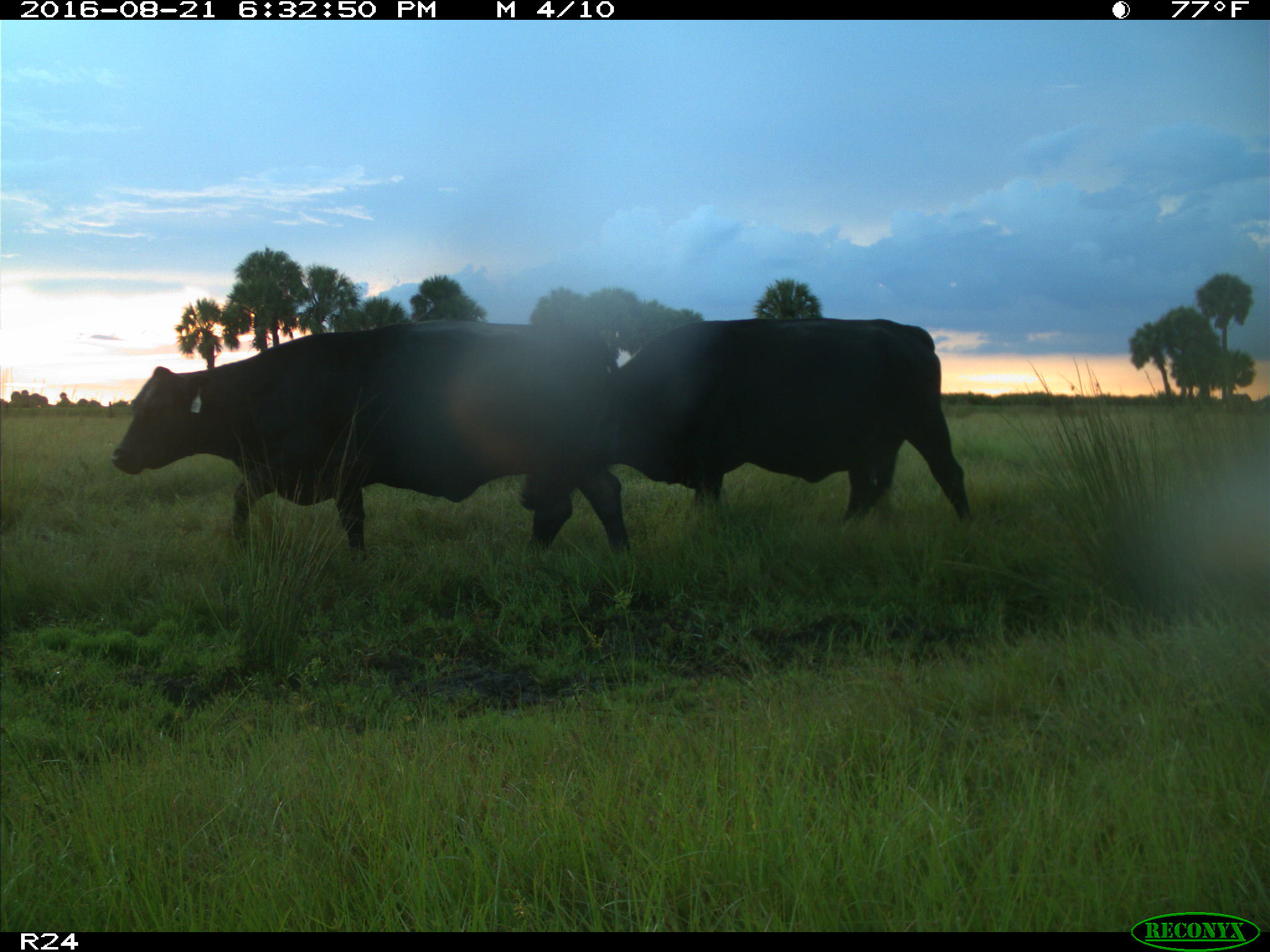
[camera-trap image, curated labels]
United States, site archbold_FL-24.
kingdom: Animalia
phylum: Chordata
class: Mammalia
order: Artiodactyla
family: Bovidae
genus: Bos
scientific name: Bos taurus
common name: domestic cow